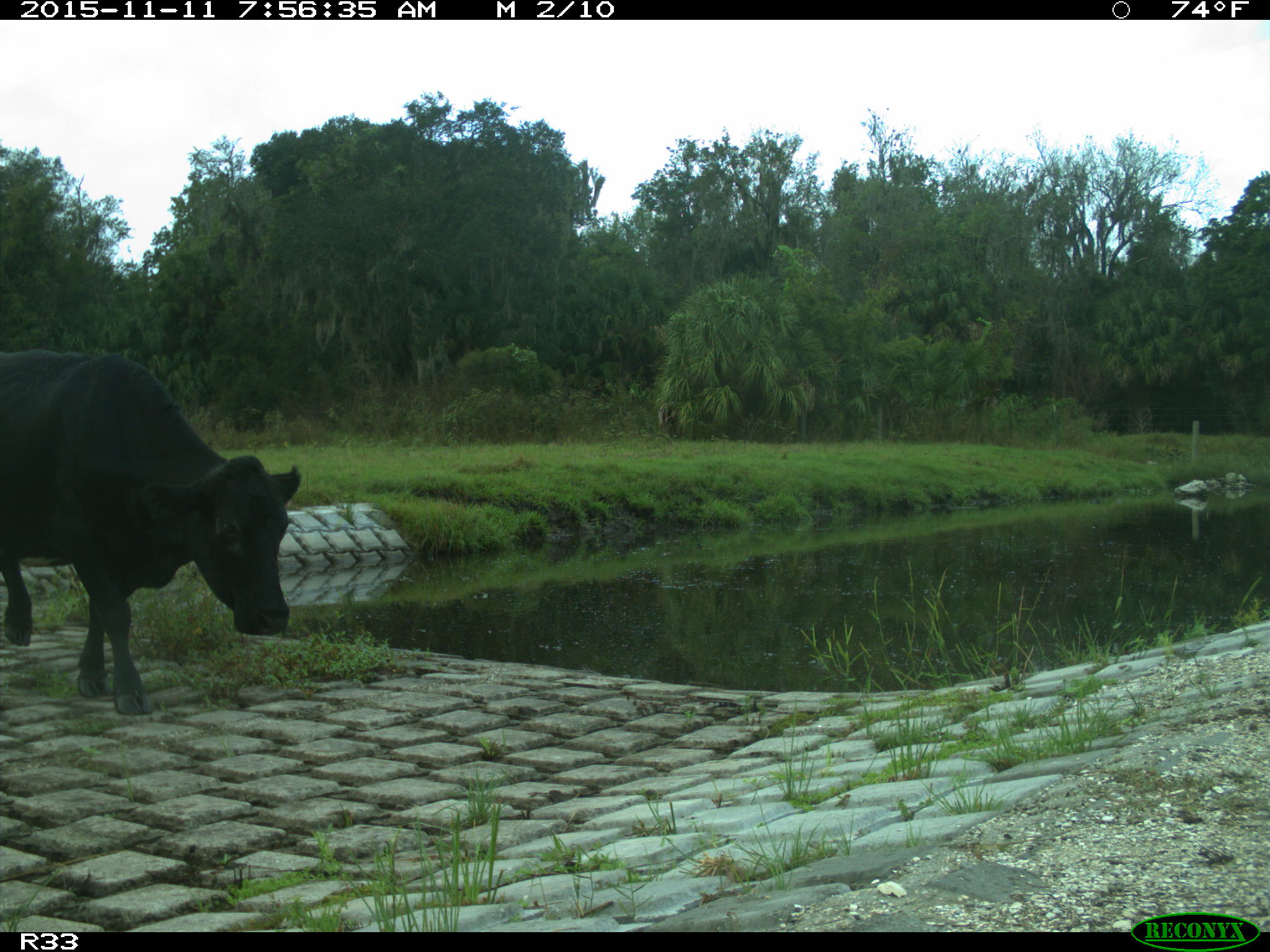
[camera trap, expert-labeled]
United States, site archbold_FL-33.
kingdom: Animalia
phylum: Chordata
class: Mammalia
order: Artiodactyla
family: Bovidae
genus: Bos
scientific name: Bos taurus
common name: domestic cow